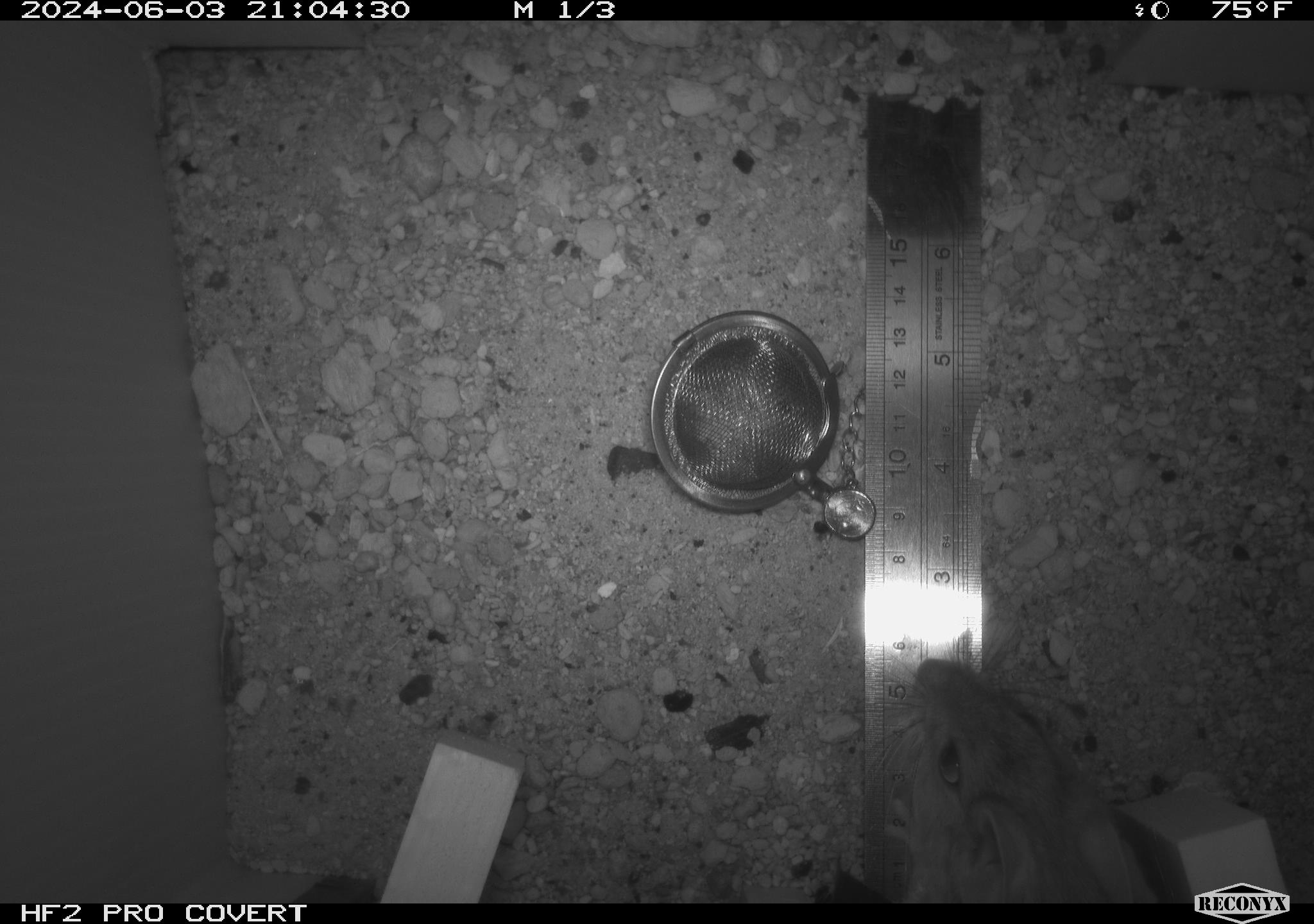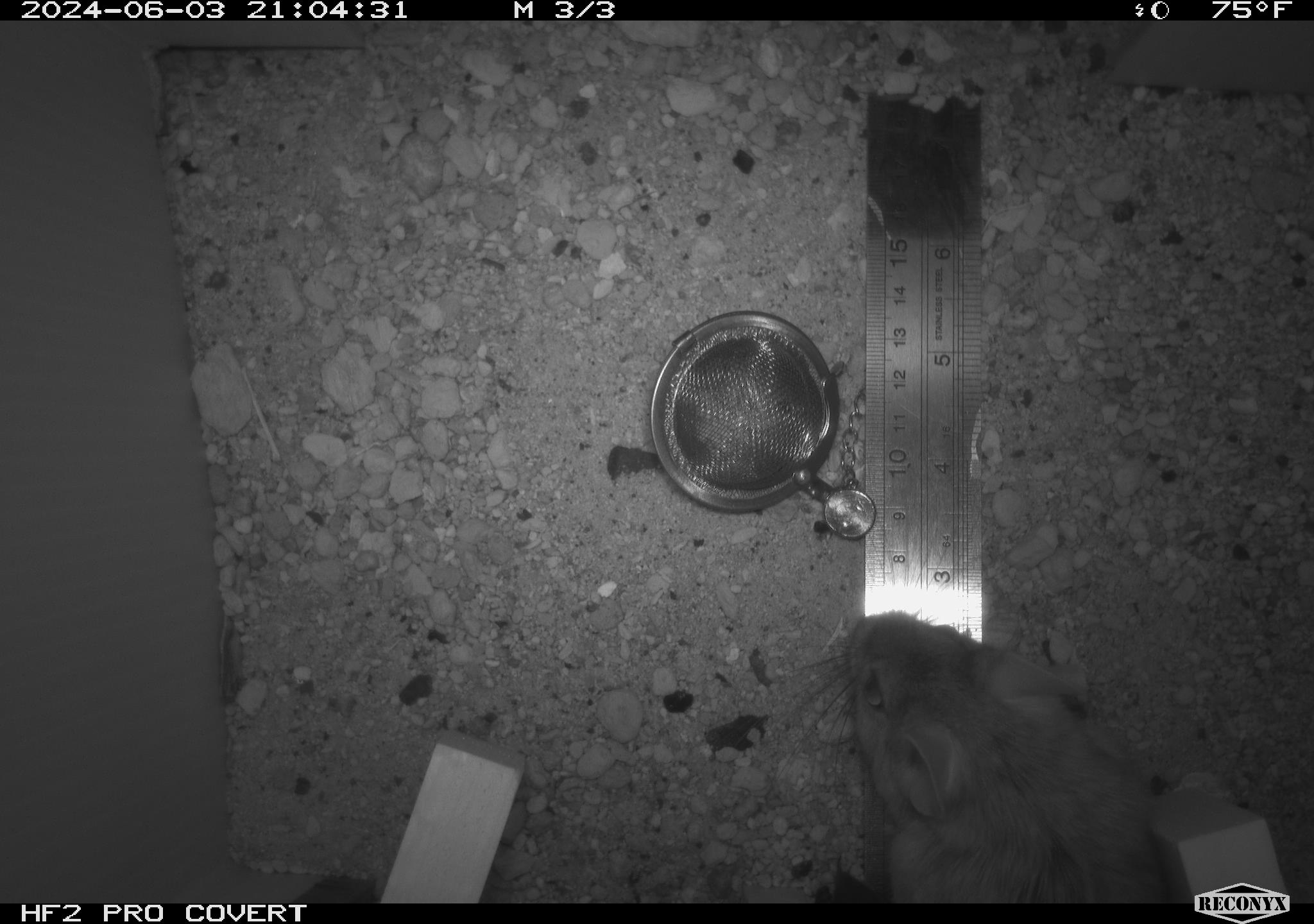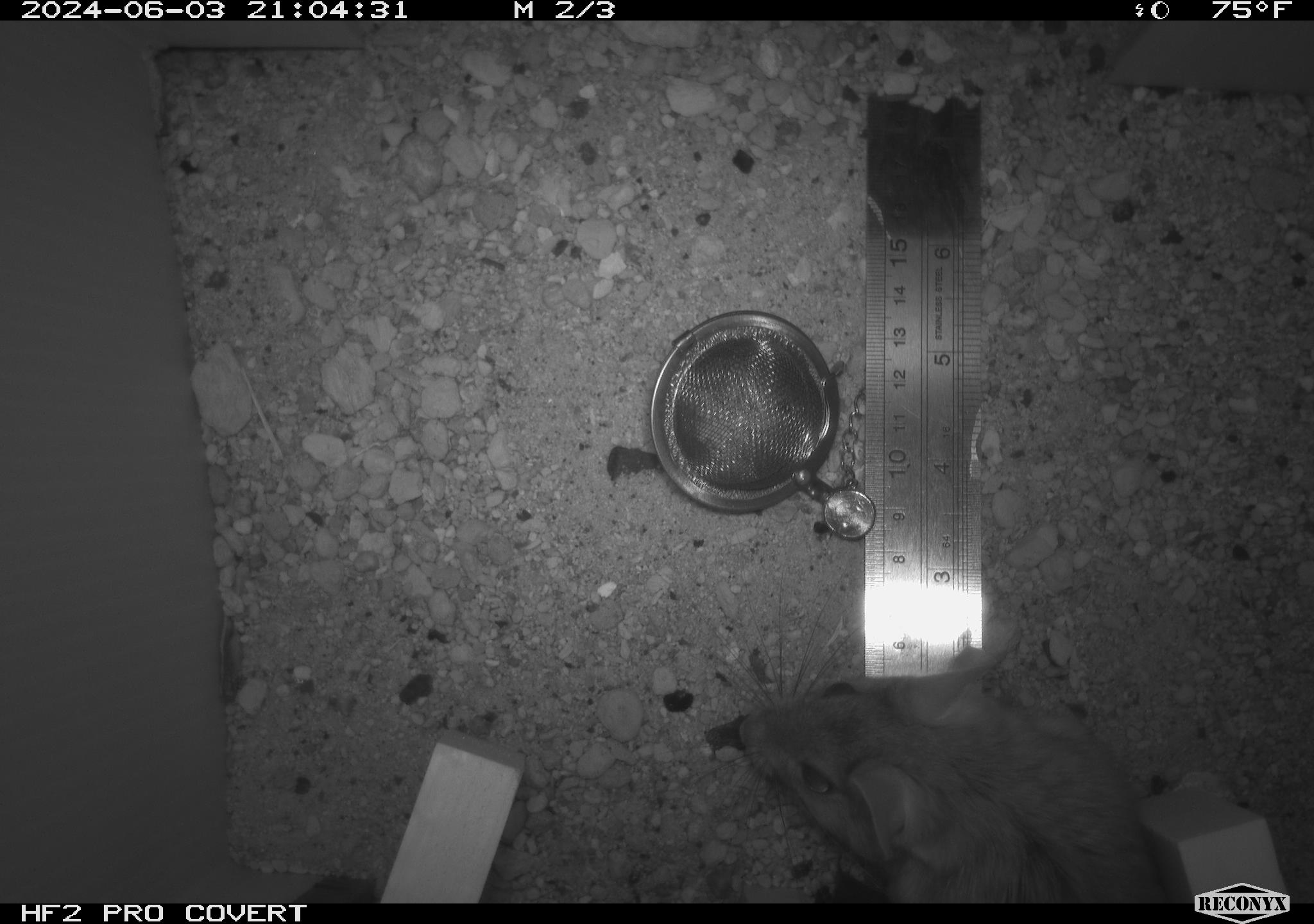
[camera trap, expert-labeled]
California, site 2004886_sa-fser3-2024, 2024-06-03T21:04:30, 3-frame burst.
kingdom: Animalia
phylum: Chordata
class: Mammalia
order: Rodentia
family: Sciuridae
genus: Neotamias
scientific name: Neotamias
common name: western chipmunks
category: neotamias species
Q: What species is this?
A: Neotamias species (western chipmunks) (Neotamias).